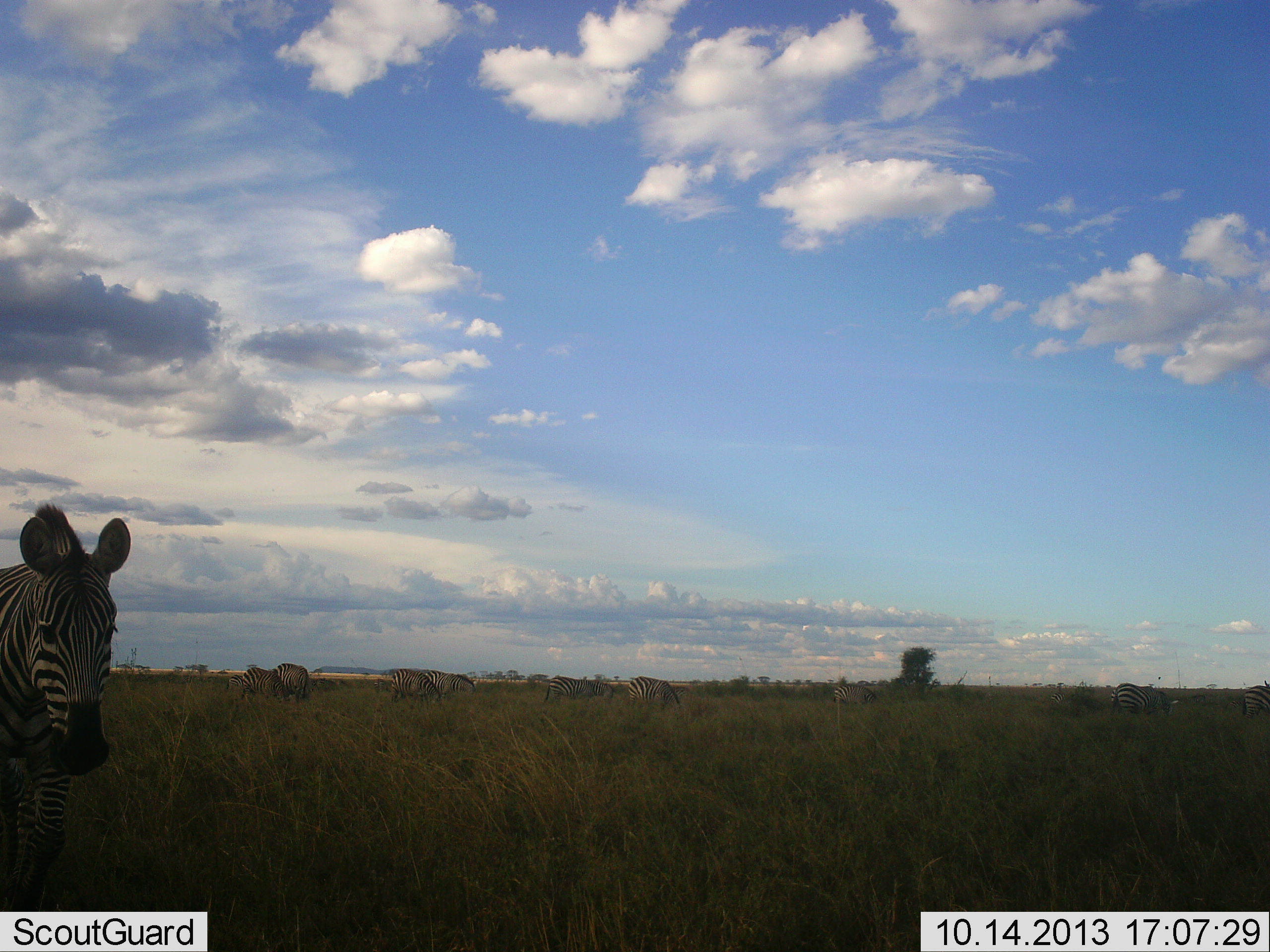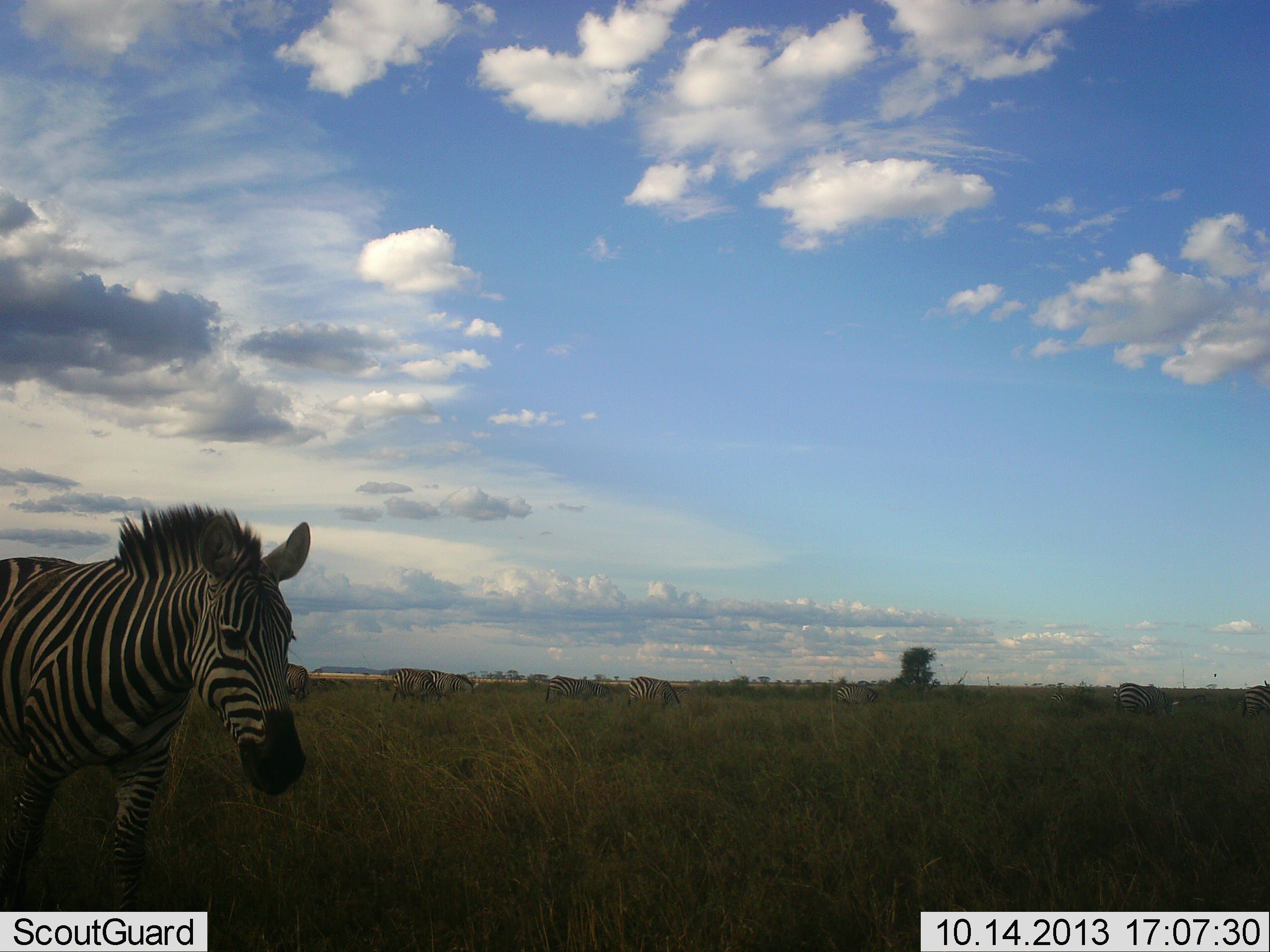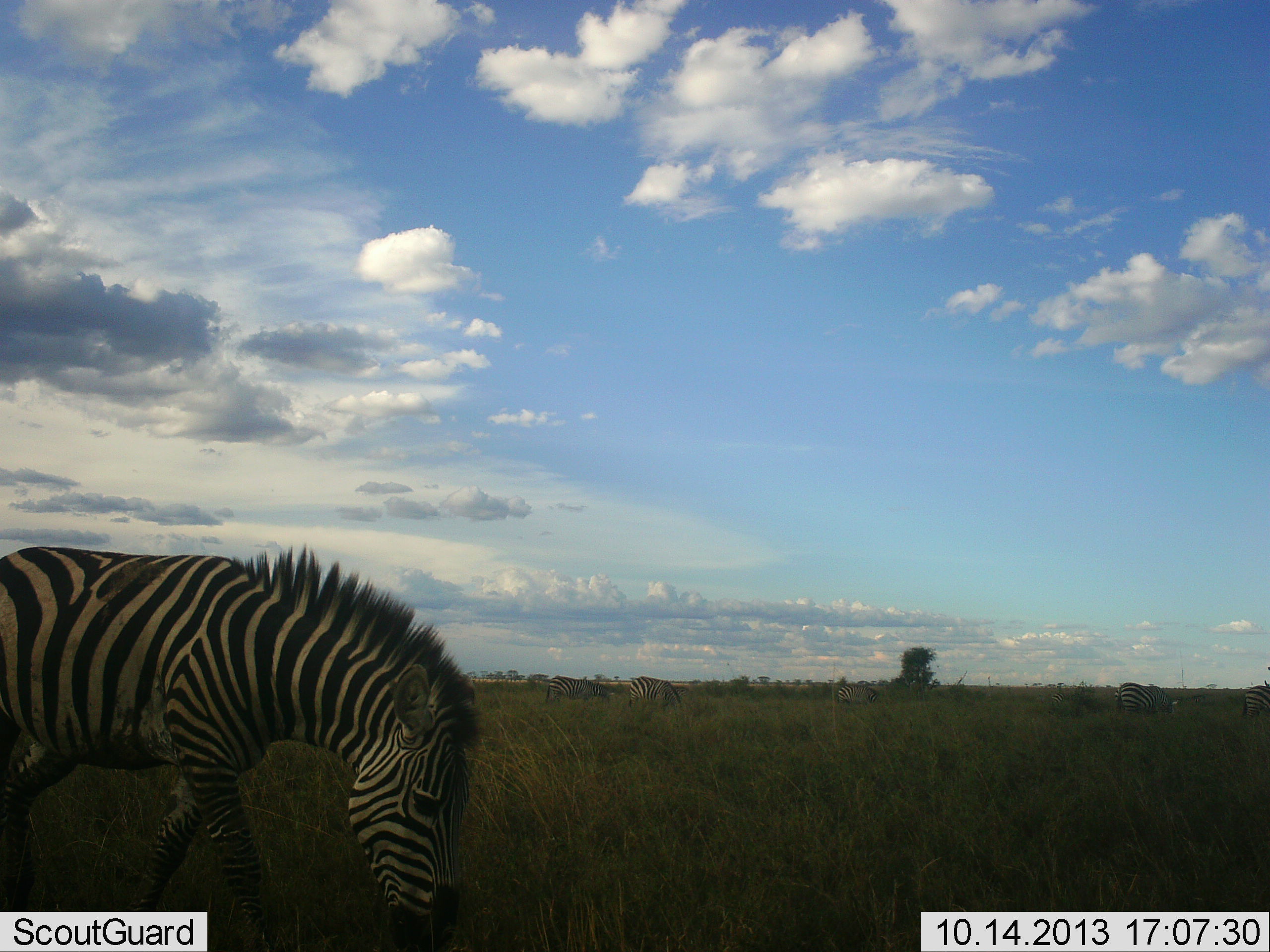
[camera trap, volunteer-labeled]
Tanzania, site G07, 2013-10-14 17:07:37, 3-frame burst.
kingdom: Animalia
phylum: Chordata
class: Mammalia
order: Perissodactyla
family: Equidae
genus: Equus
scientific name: Equus quagga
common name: plains zebra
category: zebra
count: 10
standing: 60%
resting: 10%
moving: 80%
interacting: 0%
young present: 0%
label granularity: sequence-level